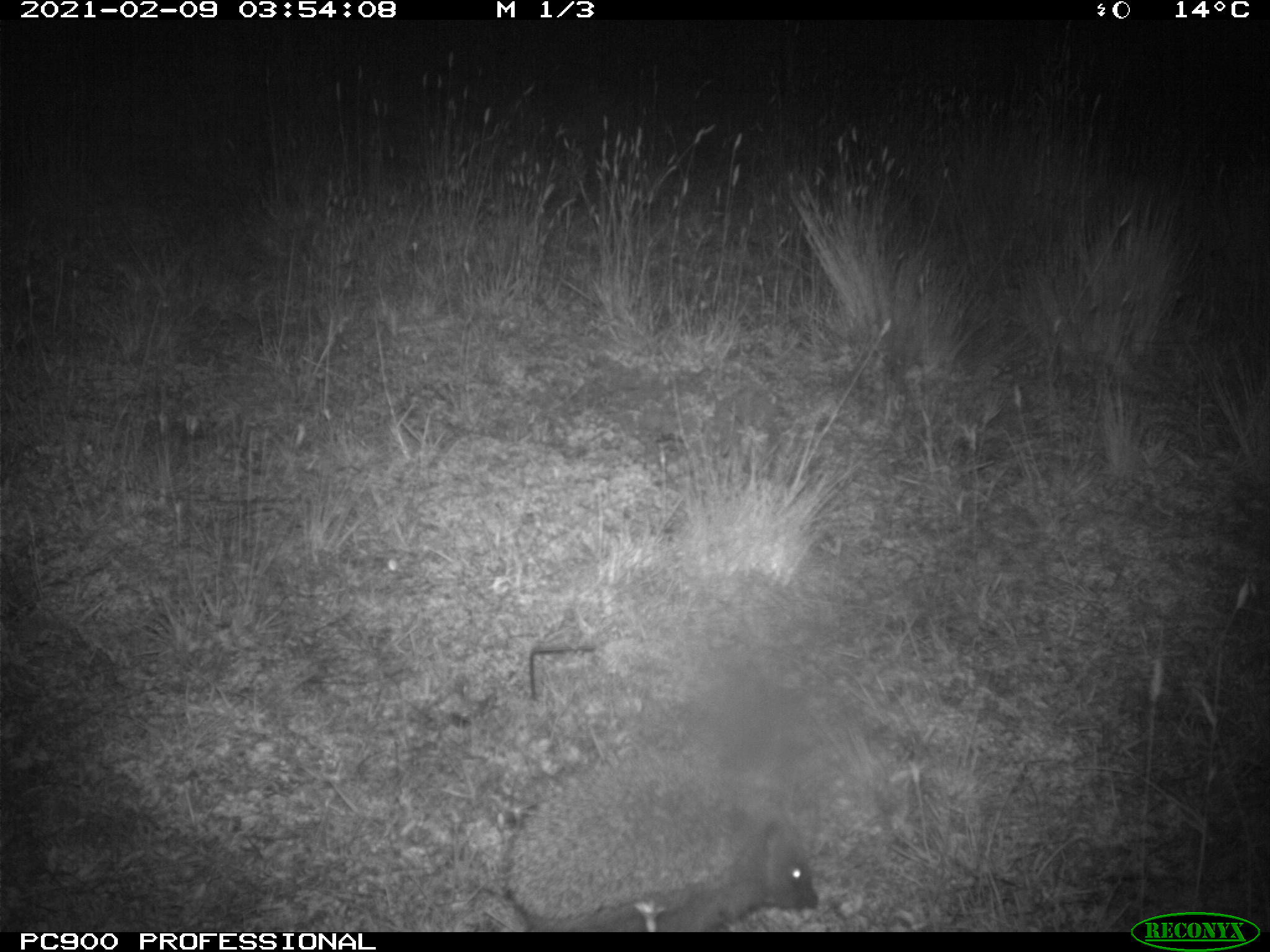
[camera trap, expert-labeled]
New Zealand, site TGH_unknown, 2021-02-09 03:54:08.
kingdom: Animalia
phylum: Chordata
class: Mammalia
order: Eulipotyphla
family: Erinaceidae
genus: Erinaceus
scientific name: Erinaceus europaeus europaeus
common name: european hedgehog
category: hedgehog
Hedgehog (european hedgehog) (Erinaceus europaeus europaeus).